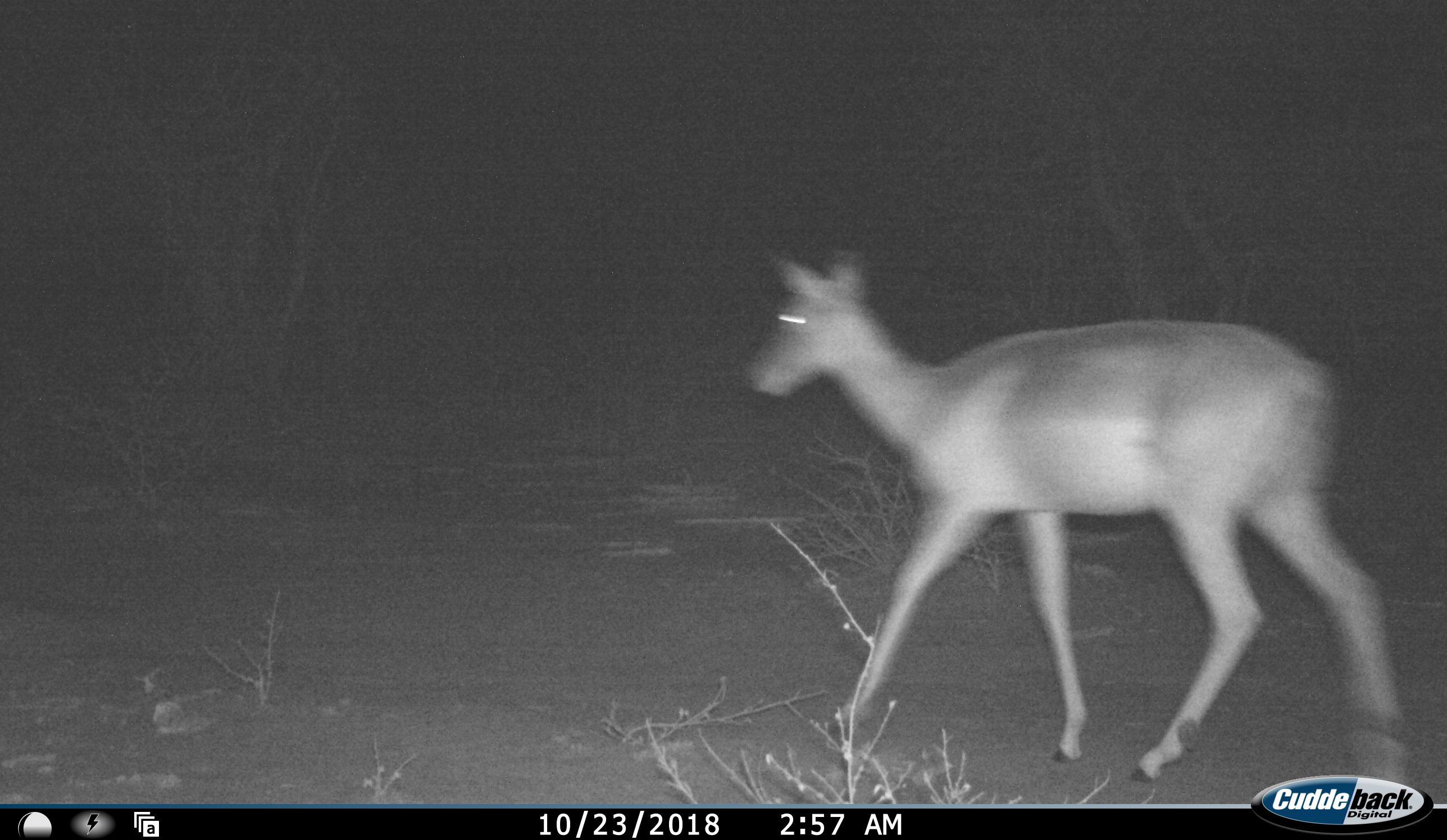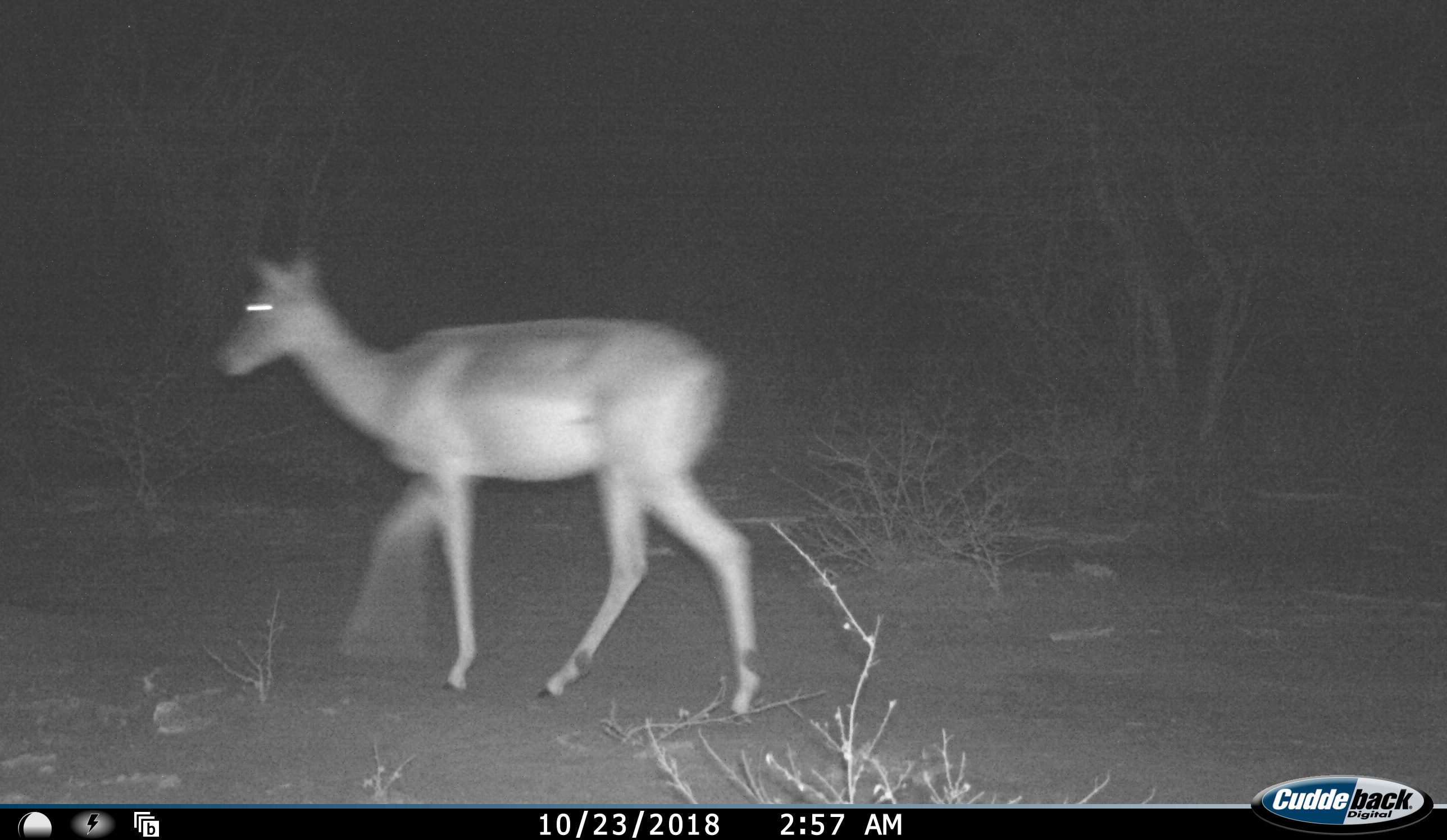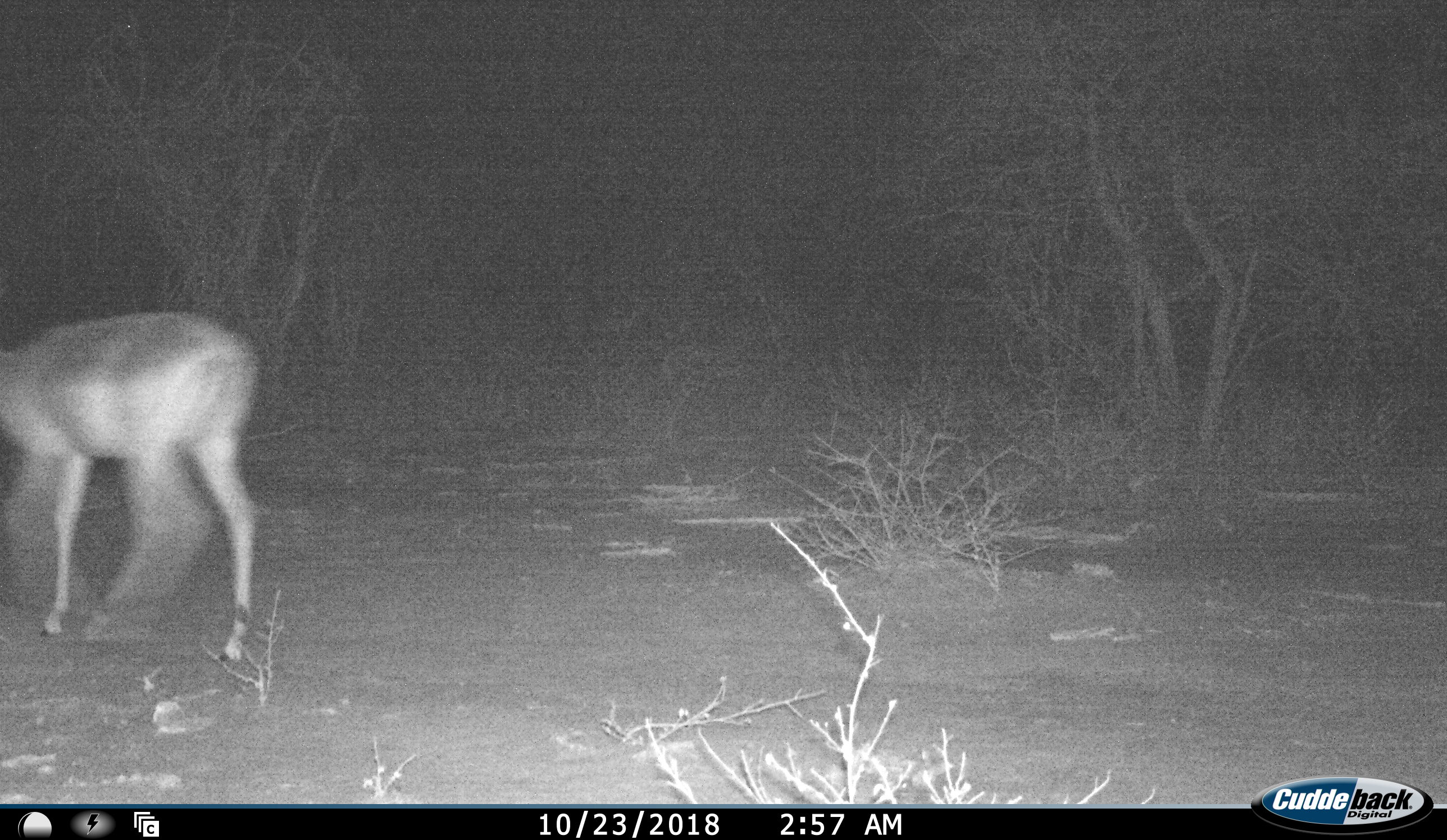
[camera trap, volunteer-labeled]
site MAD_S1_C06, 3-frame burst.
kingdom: Animalia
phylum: Chordata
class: Mammalia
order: Artiodactyla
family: Bovidae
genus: Aepyceros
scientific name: Aepyceros melampus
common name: impala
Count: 1.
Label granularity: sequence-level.